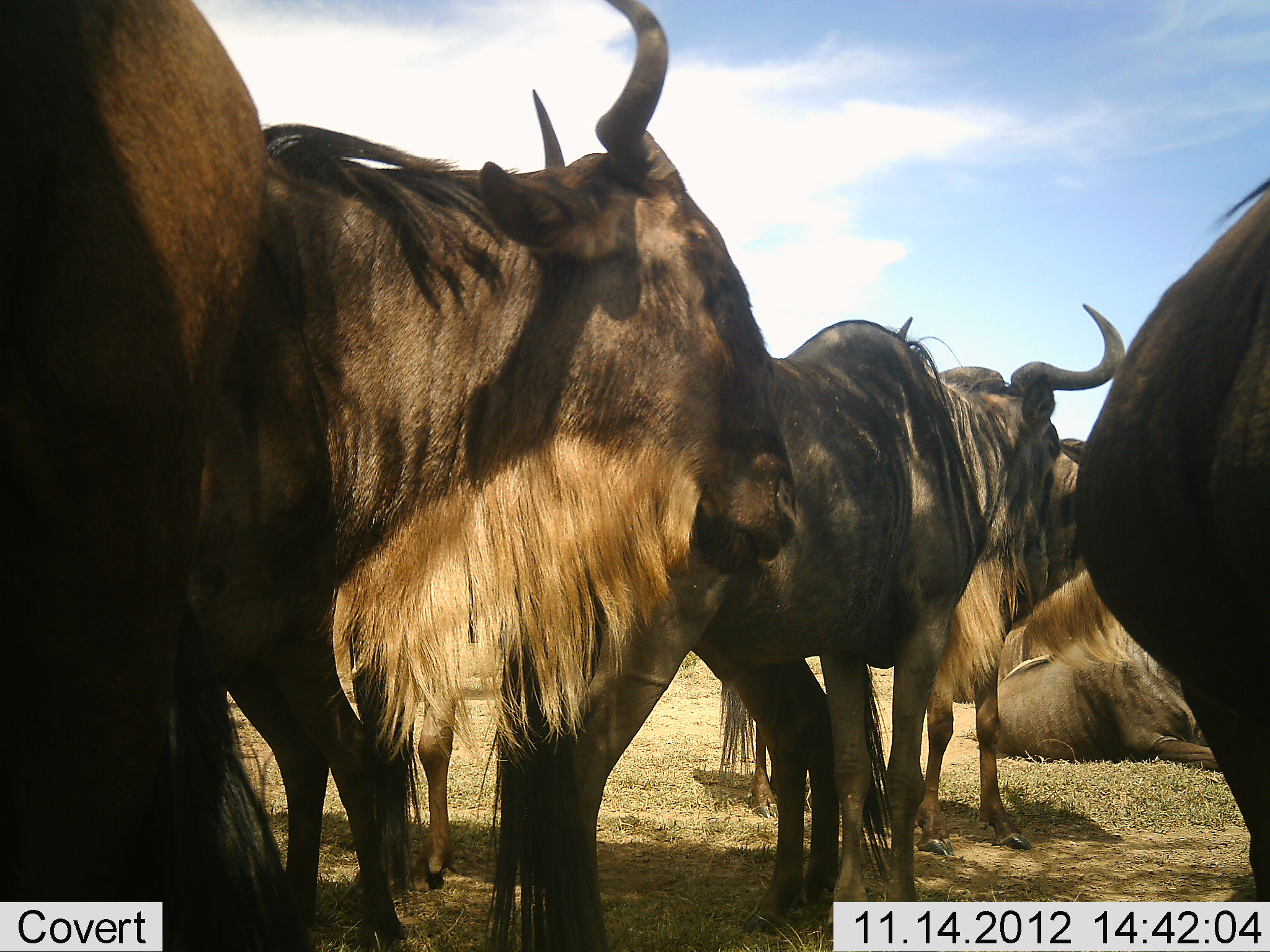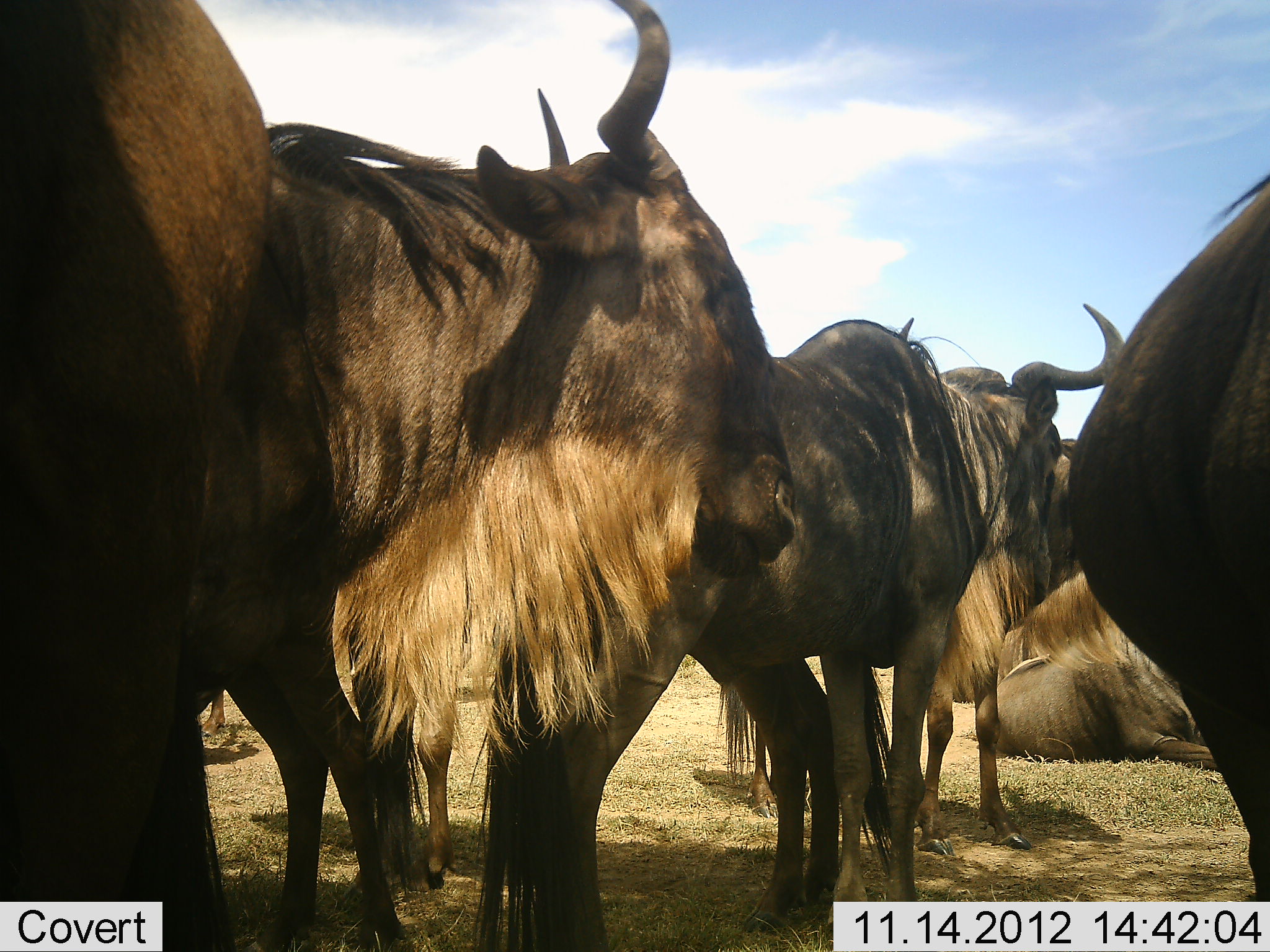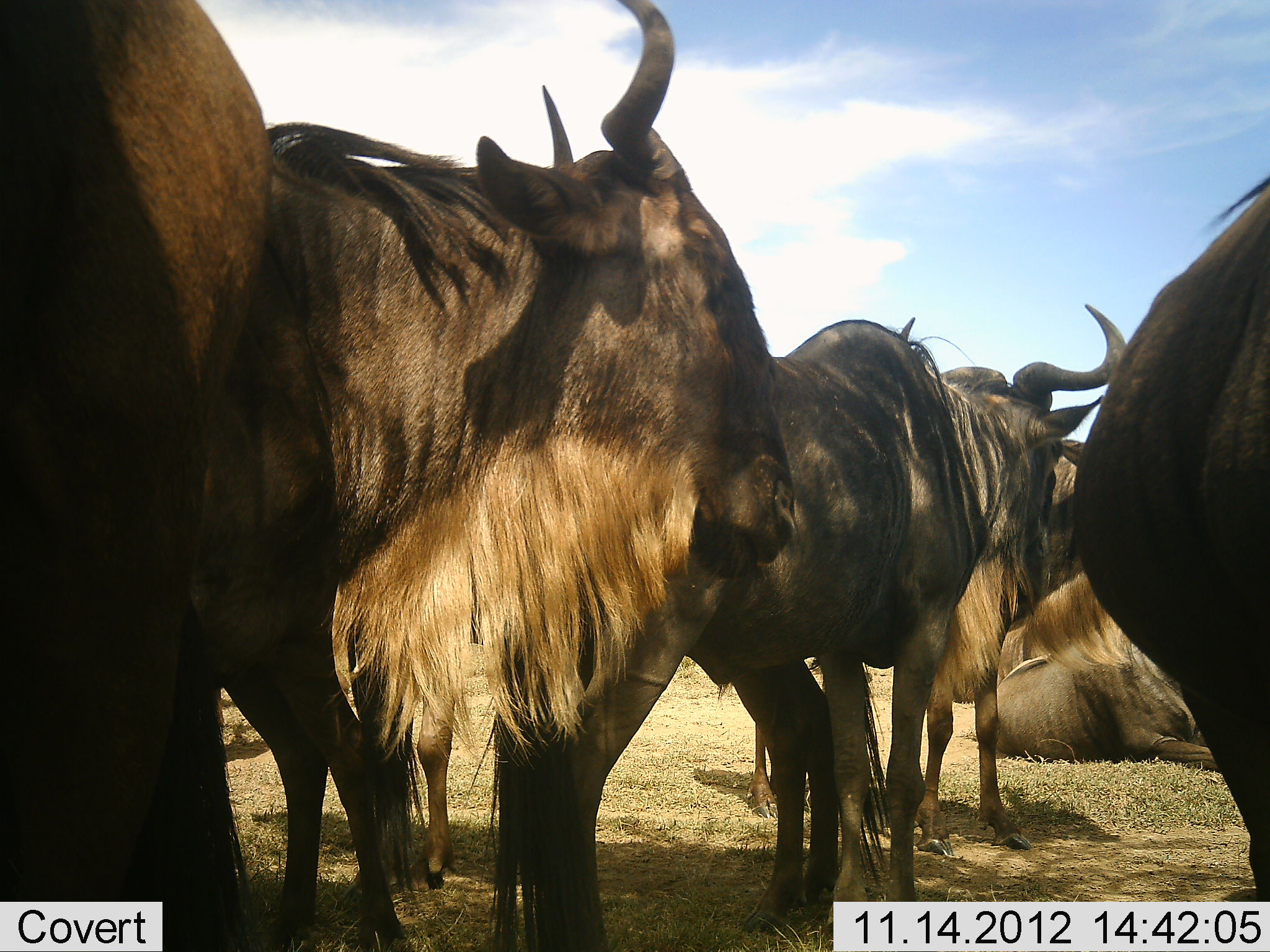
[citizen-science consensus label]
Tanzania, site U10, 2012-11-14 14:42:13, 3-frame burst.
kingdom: Animalia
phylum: Chordata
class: Mammalia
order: Artiodactyla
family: Bovidae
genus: Connochaetes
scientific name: Connochaetes taurinus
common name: blue wildebeest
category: wildebeest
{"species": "wildebeest (blue wildebeest) (Connochaetes taurinus)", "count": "7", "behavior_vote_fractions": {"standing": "80%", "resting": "100%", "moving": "0%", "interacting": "0%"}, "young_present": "10%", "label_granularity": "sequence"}